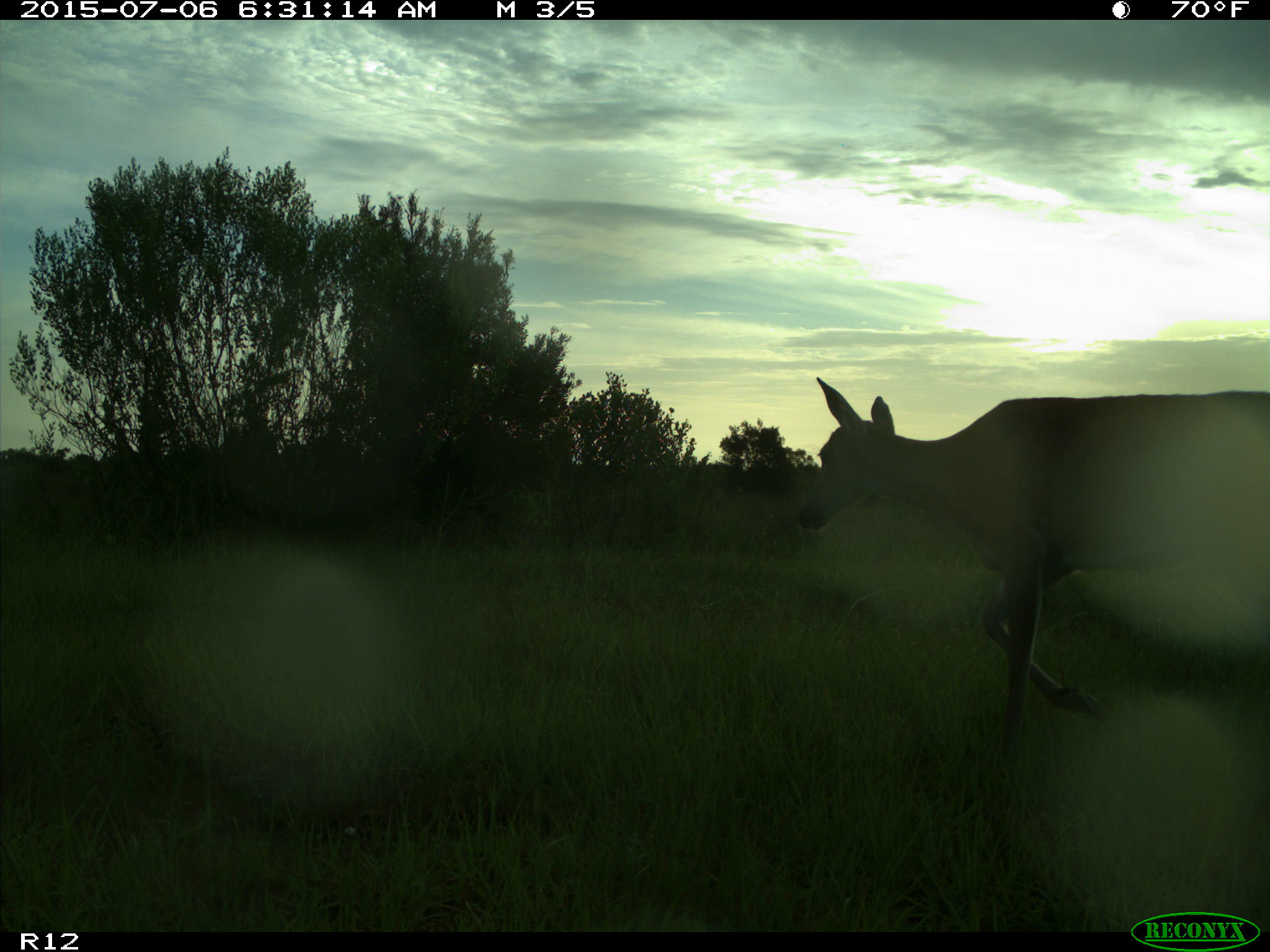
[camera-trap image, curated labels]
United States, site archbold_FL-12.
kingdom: Animalia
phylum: Chordata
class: Mammalia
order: Artiodactyla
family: Cervidae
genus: Odocoileus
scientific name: Odocoileus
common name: deer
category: unidentified deer